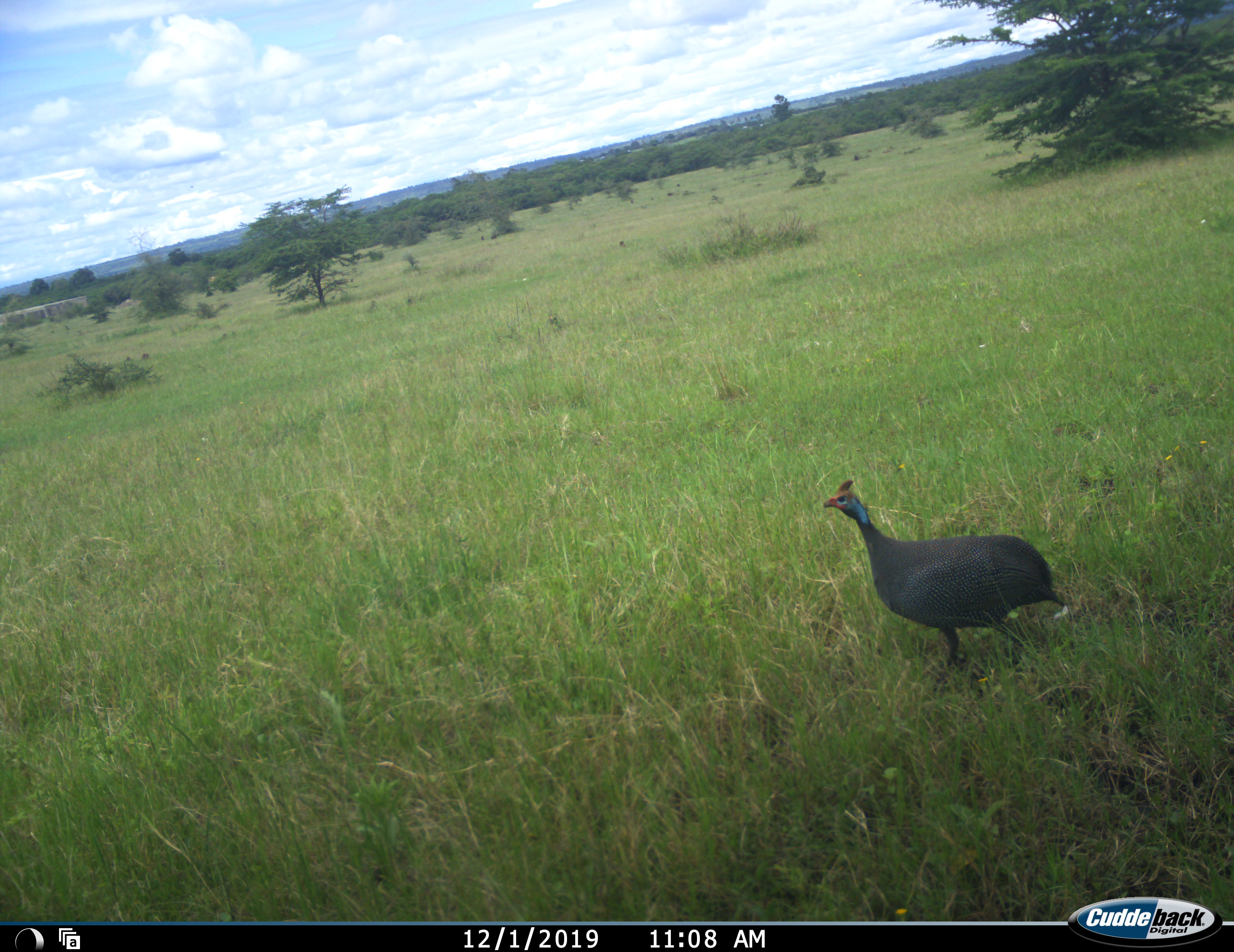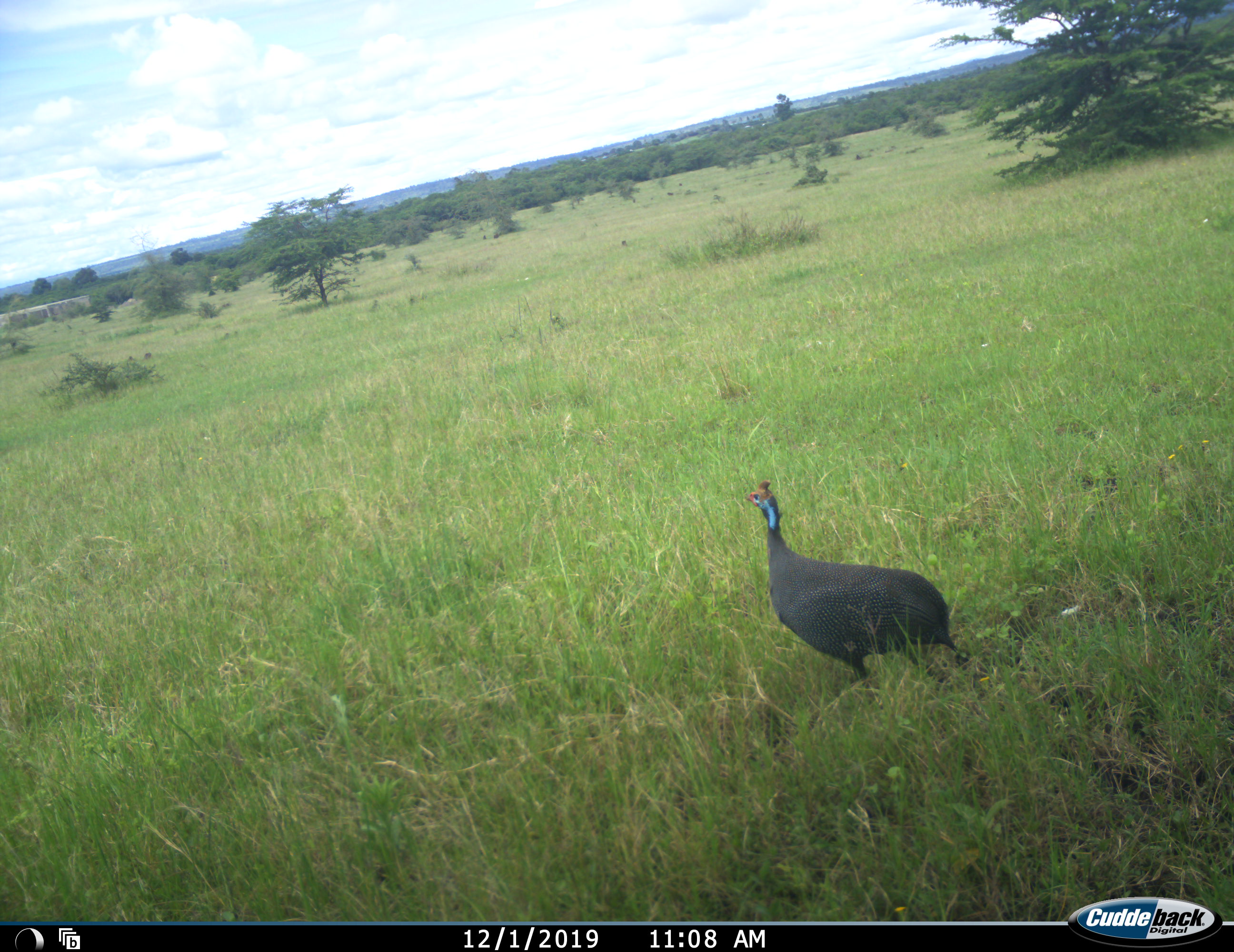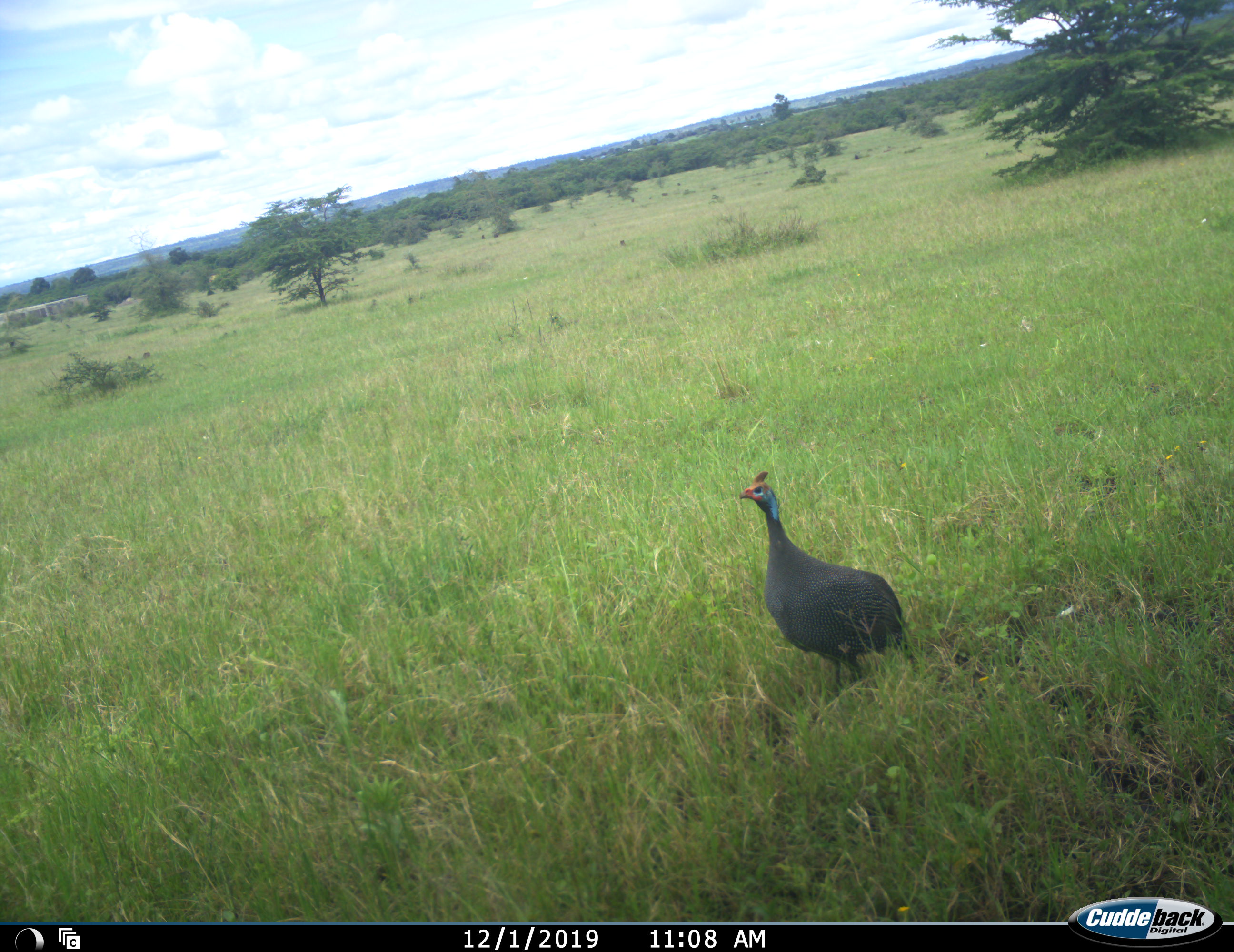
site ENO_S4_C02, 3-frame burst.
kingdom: Animalia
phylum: Chordata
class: Aves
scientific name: Aves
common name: bird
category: birdother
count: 1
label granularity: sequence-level